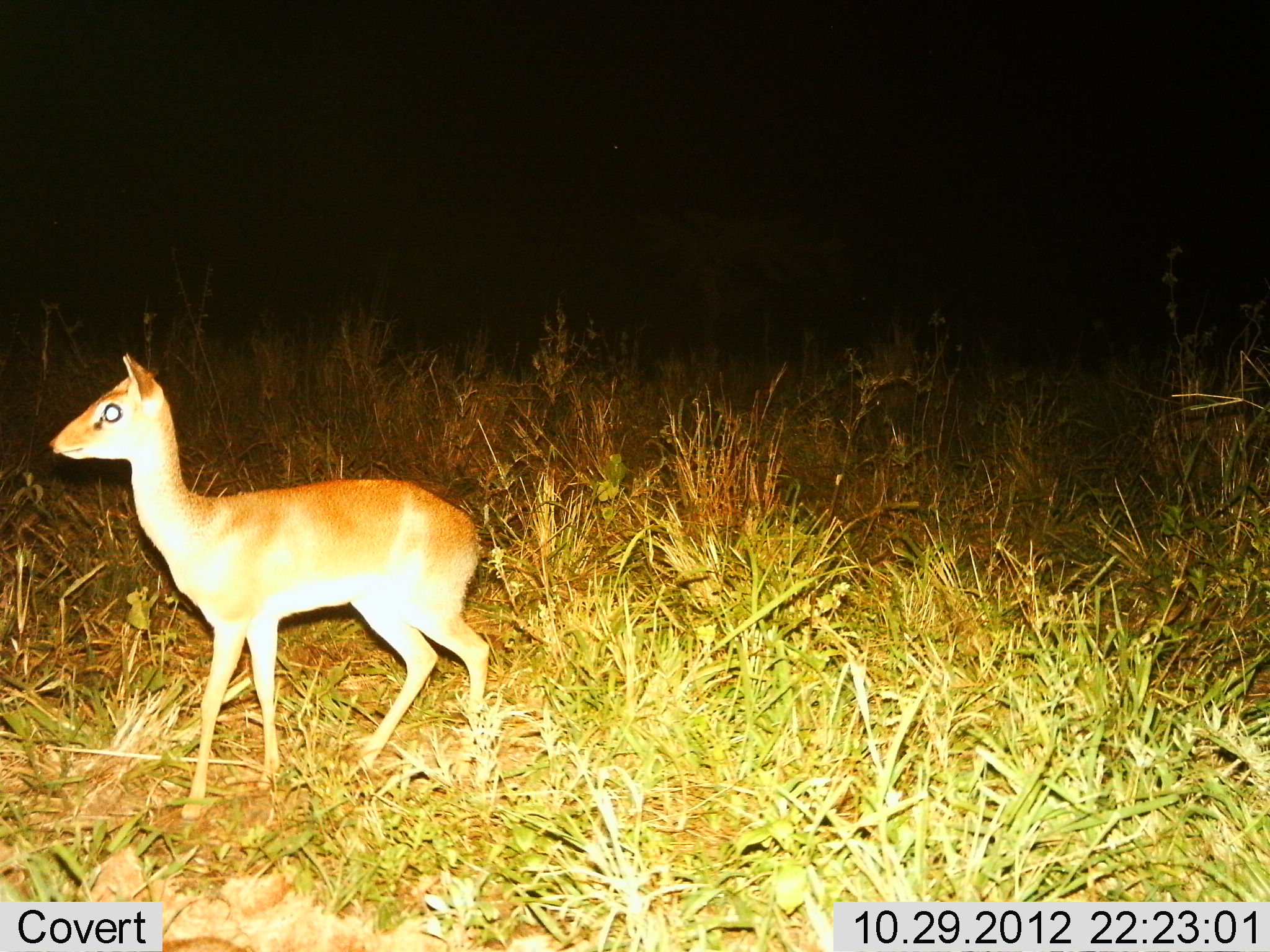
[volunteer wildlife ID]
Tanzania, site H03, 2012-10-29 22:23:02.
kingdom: Animalia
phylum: Chordata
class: Mammalia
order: Artiodactyla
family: Bovidae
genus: Madoqua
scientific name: Madoqua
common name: dikdik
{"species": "dikdik (Madoqua)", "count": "1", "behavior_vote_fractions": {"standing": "90%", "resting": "0%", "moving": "10%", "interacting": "0%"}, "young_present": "0%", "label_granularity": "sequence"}